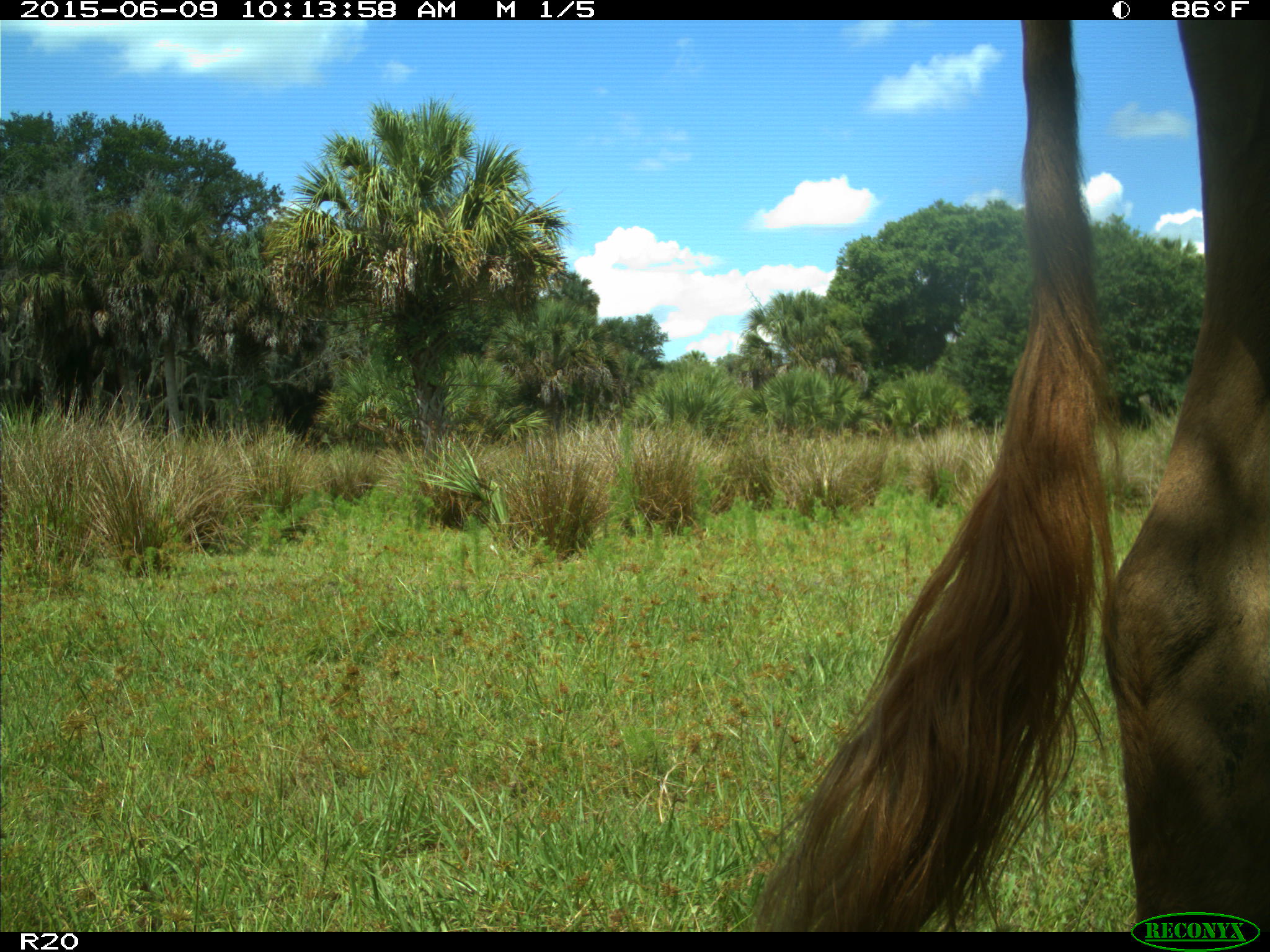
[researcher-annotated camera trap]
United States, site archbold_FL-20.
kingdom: Animalia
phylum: Chordata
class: Mammalia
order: Artiodactyla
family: Bovidae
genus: Bos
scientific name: Bos taurus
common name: domestic cow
Bos taurus (domestic cow).